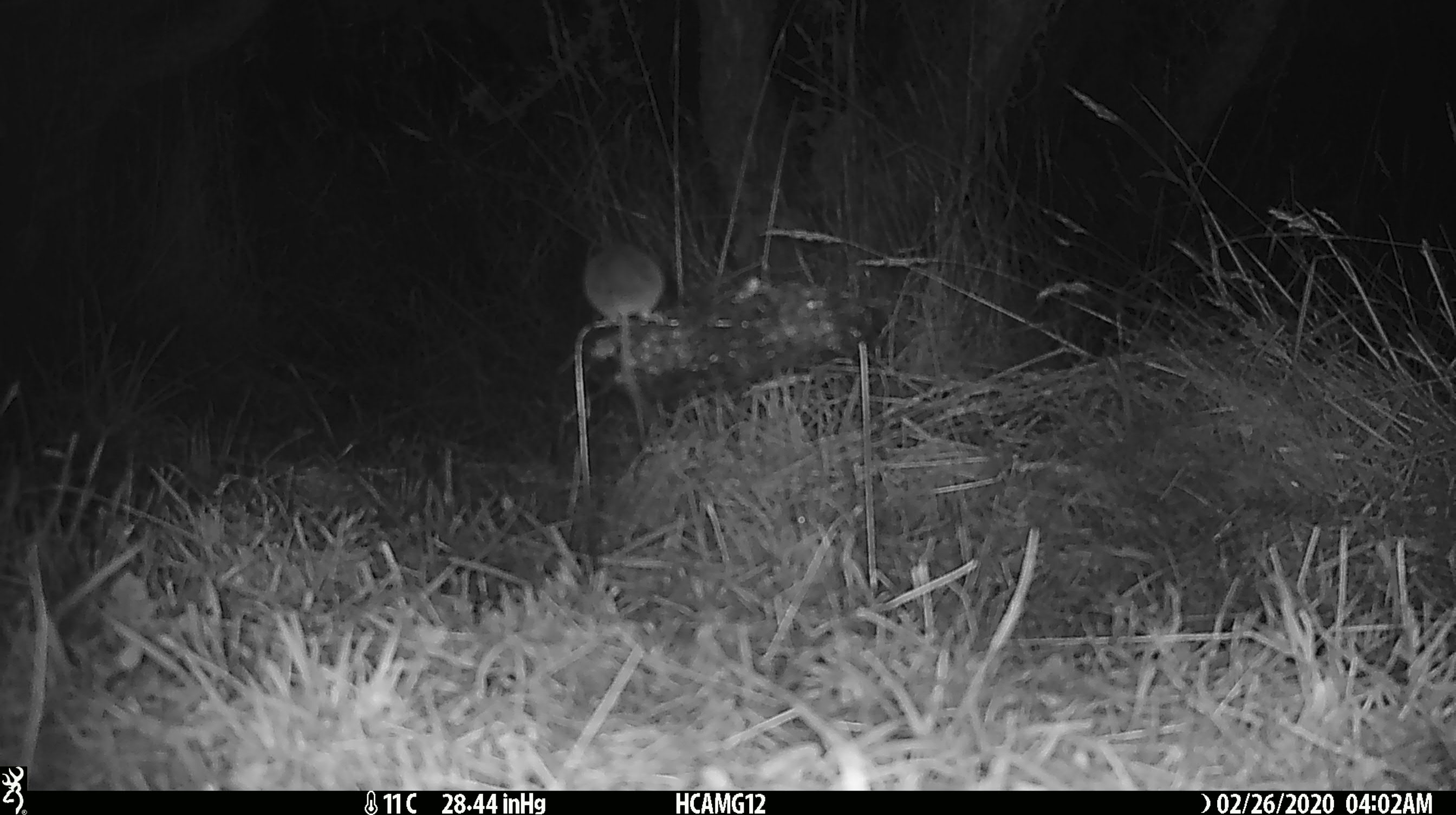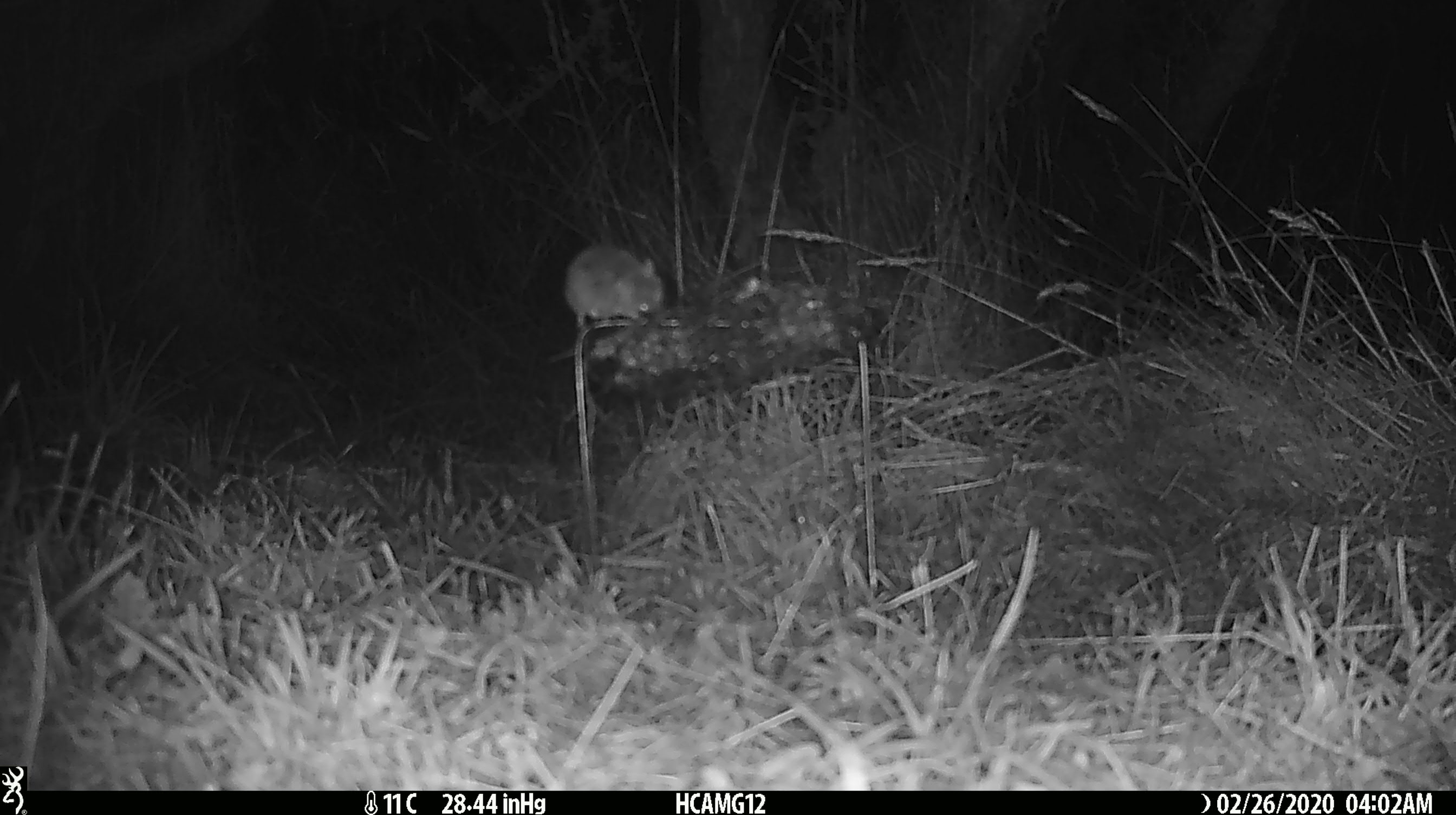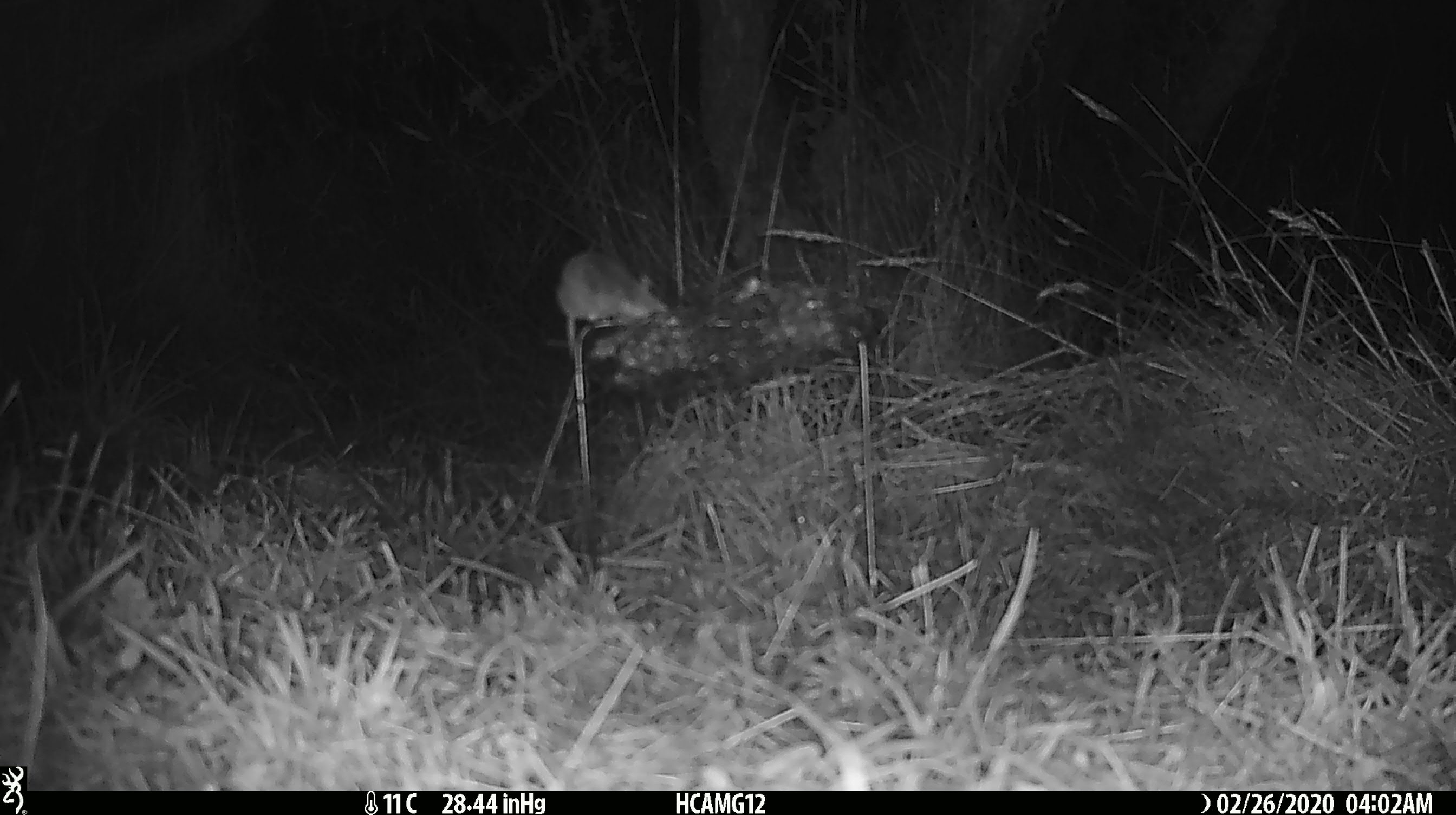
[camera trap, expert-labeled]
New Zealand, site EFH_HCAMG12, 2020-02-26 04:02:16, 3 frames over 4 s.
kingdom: Animalia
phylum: Chordata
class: Mammalia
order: Rodentia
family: Muridae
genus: Mus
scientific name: Mus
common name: mouse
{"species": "mouse (Mus)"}